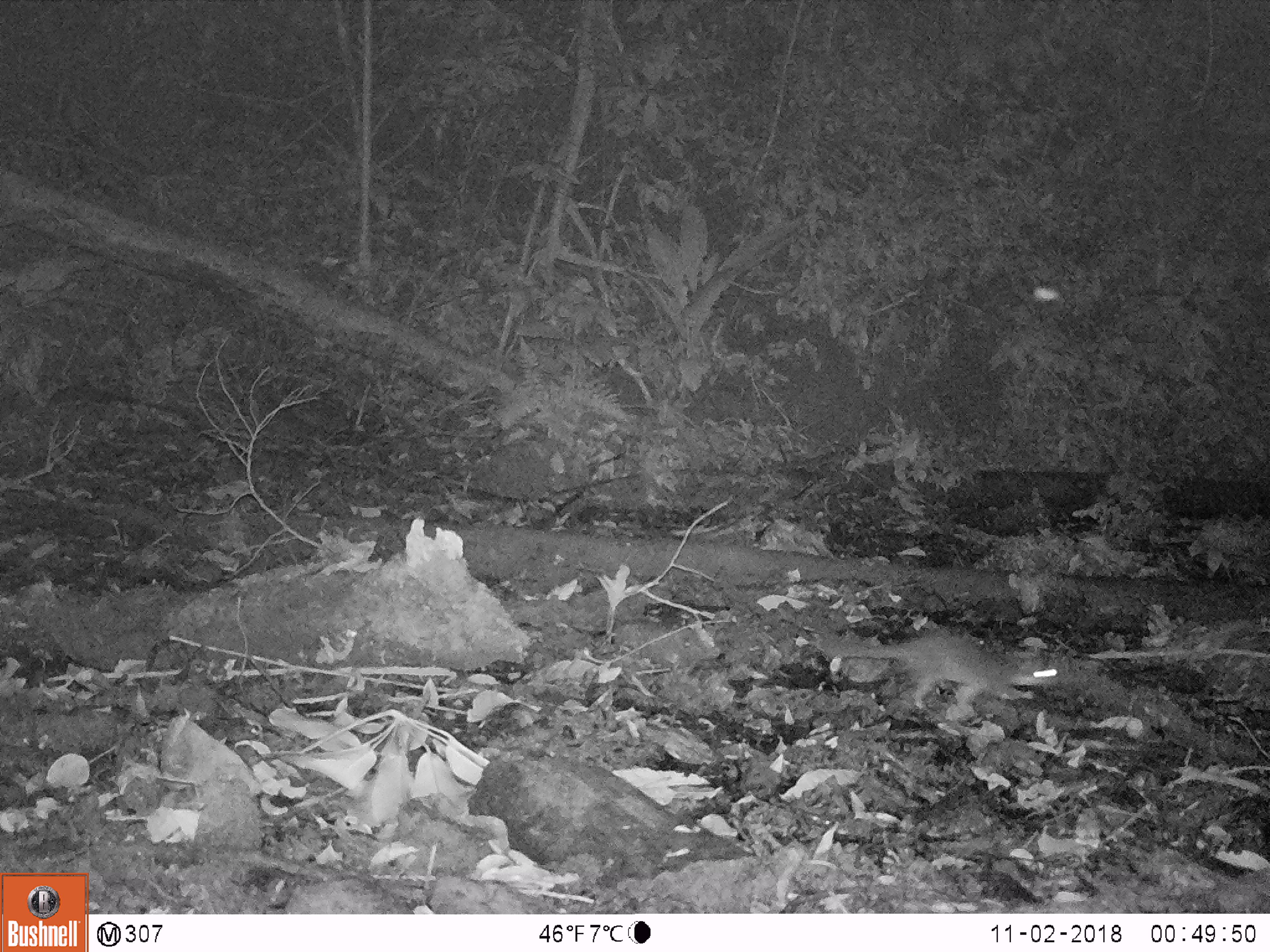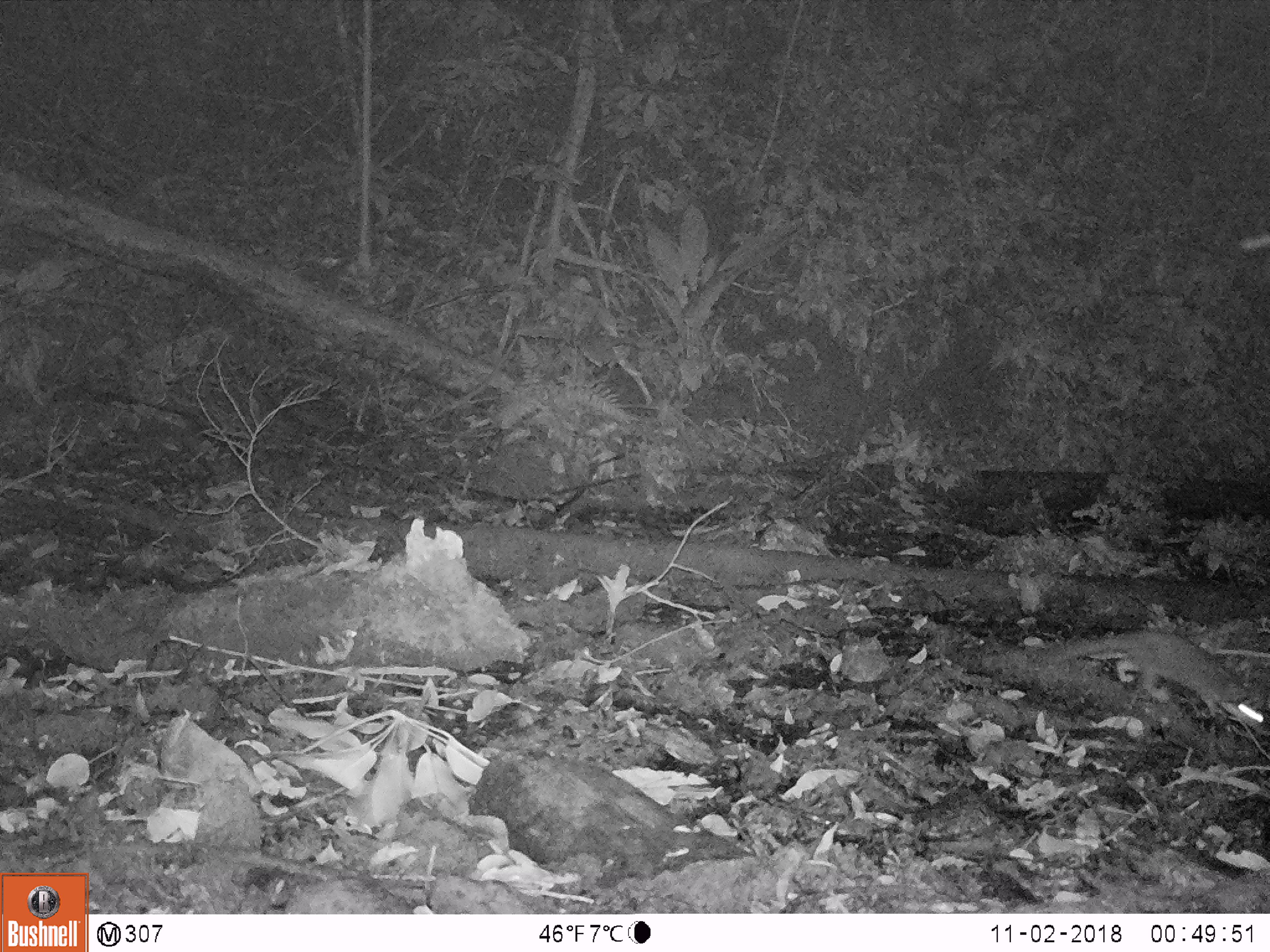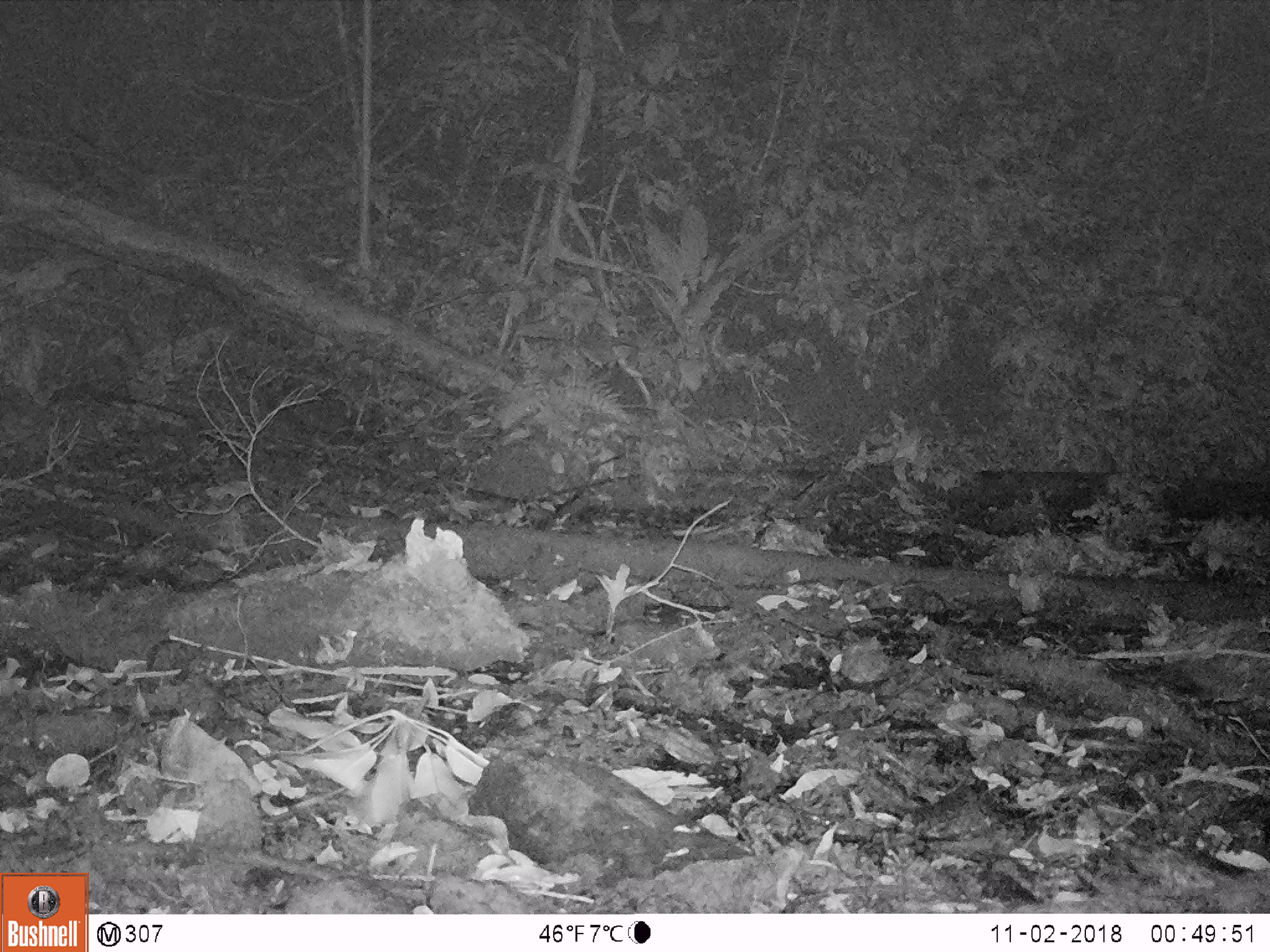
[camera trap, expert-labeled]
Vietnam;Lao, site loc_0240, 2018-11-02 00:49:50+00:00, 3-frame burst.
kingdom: Animalia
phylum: Chordata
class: Mammalia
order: Carnivora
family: Mustelidae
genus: Melogale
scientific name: Melogale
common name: ferret badger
Ferret badger (Melogale). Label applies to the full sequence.